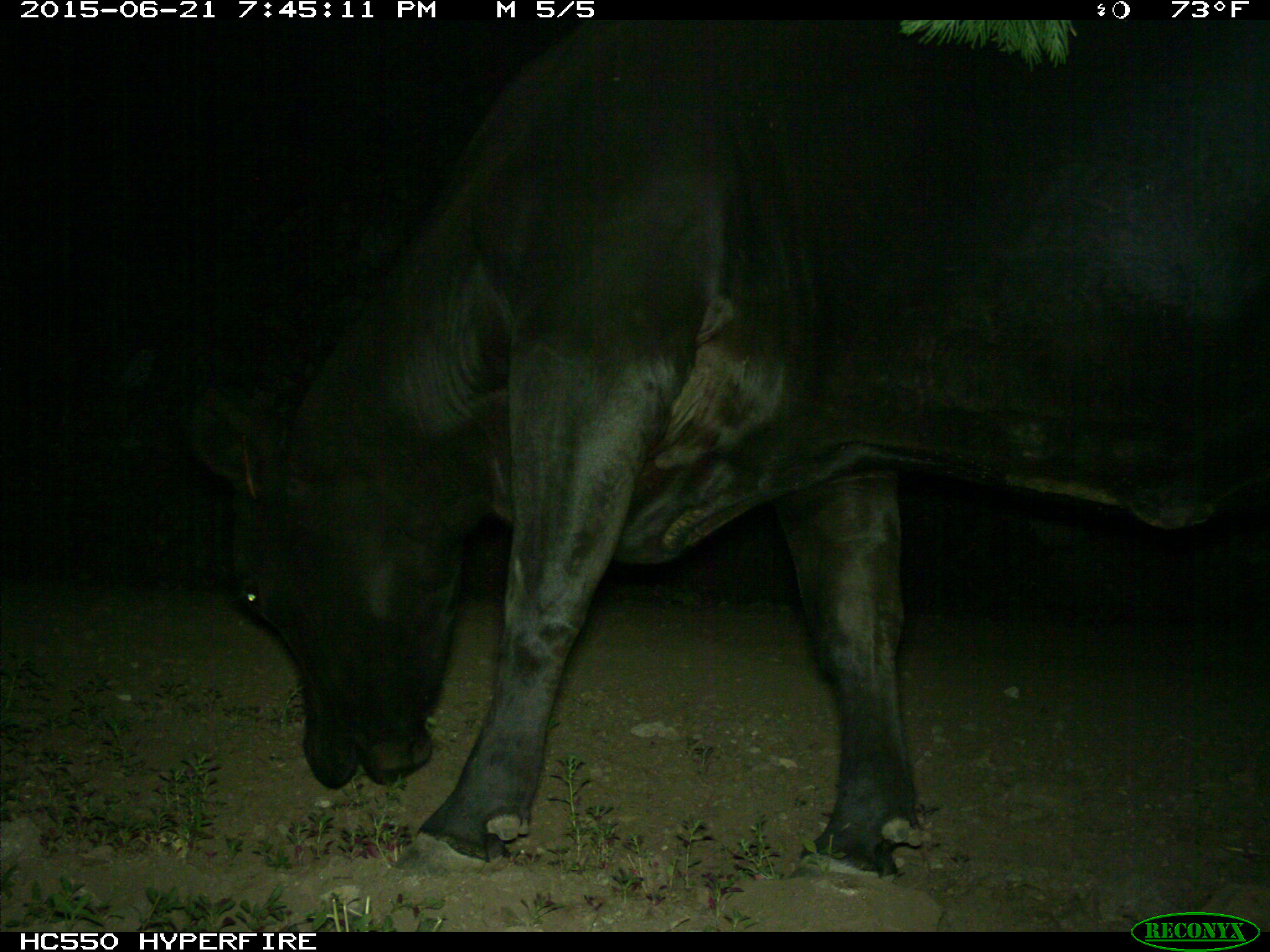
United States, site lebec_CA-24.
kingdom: Animalia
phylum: Chordata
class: Mammalia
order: Artiodactyla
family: Bovidae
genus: Bos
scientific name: Bos taurus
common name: domestic cow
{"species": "Bos taurus (domestic cow)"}